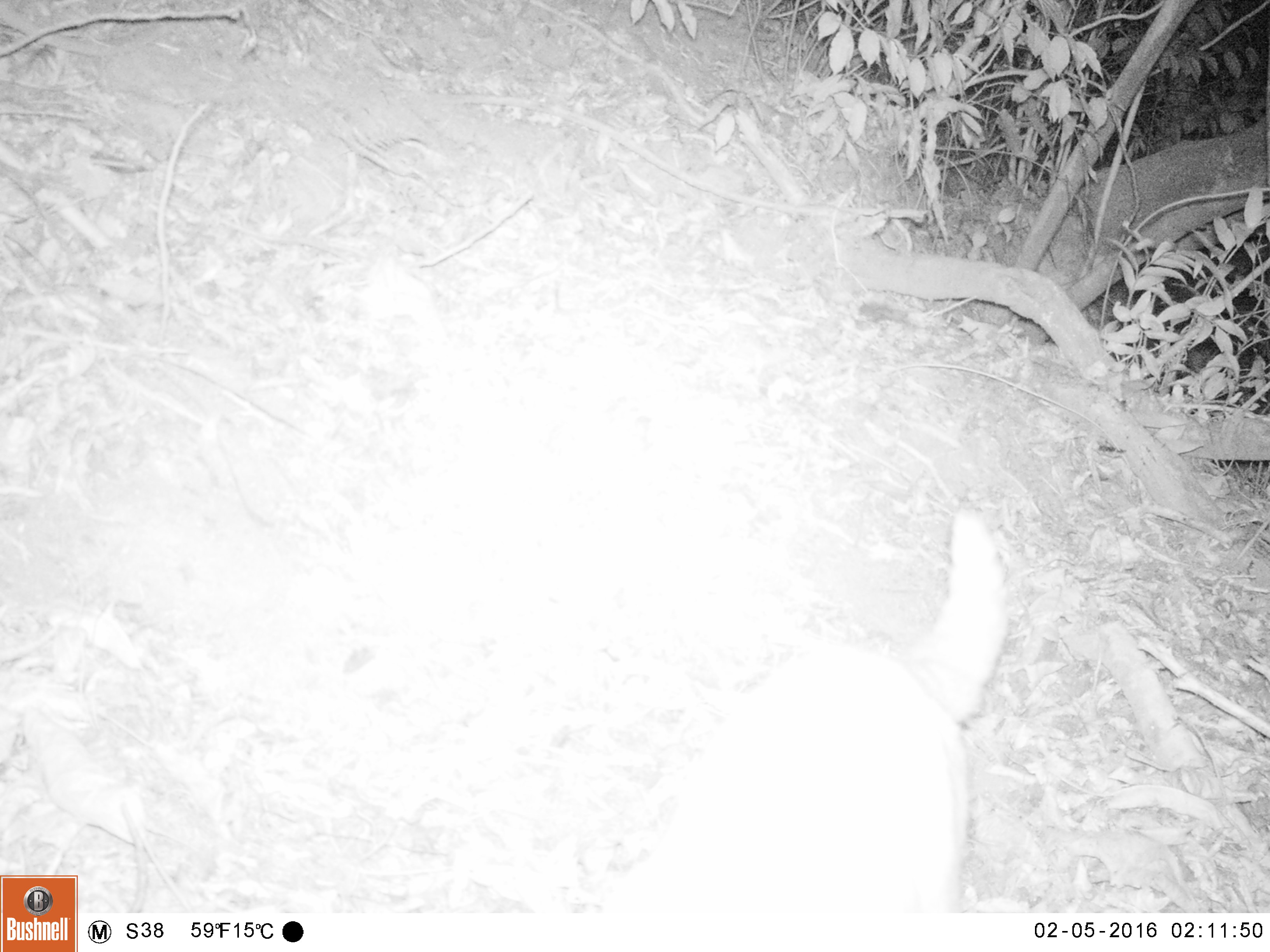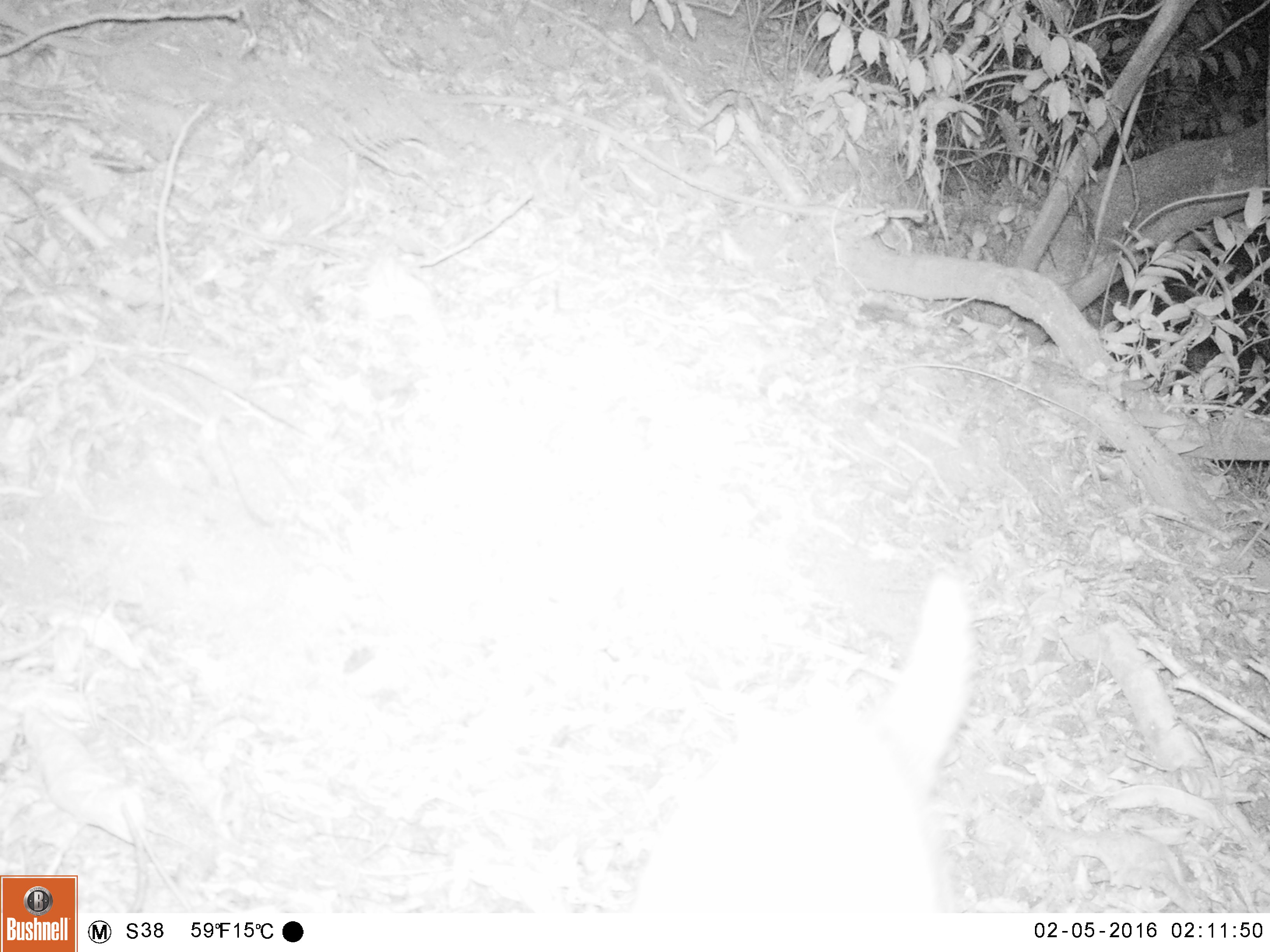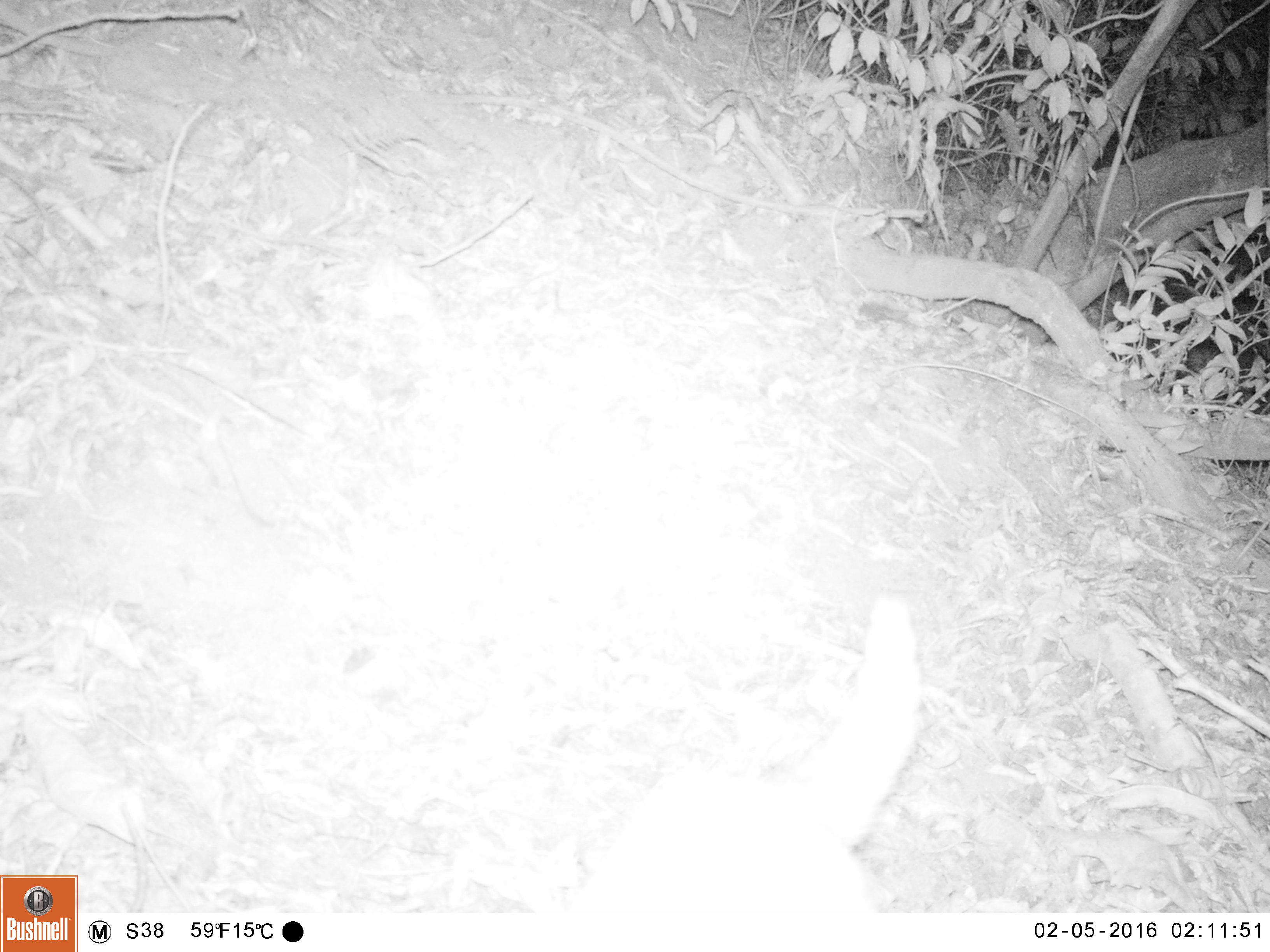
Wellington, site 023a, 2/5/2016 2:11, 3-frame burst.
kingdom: Animalia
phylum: Chordata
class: Mammalia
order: Carnivora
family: Felidae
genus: Felis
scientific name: Felis catus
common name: cat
Cat (Felis catus).